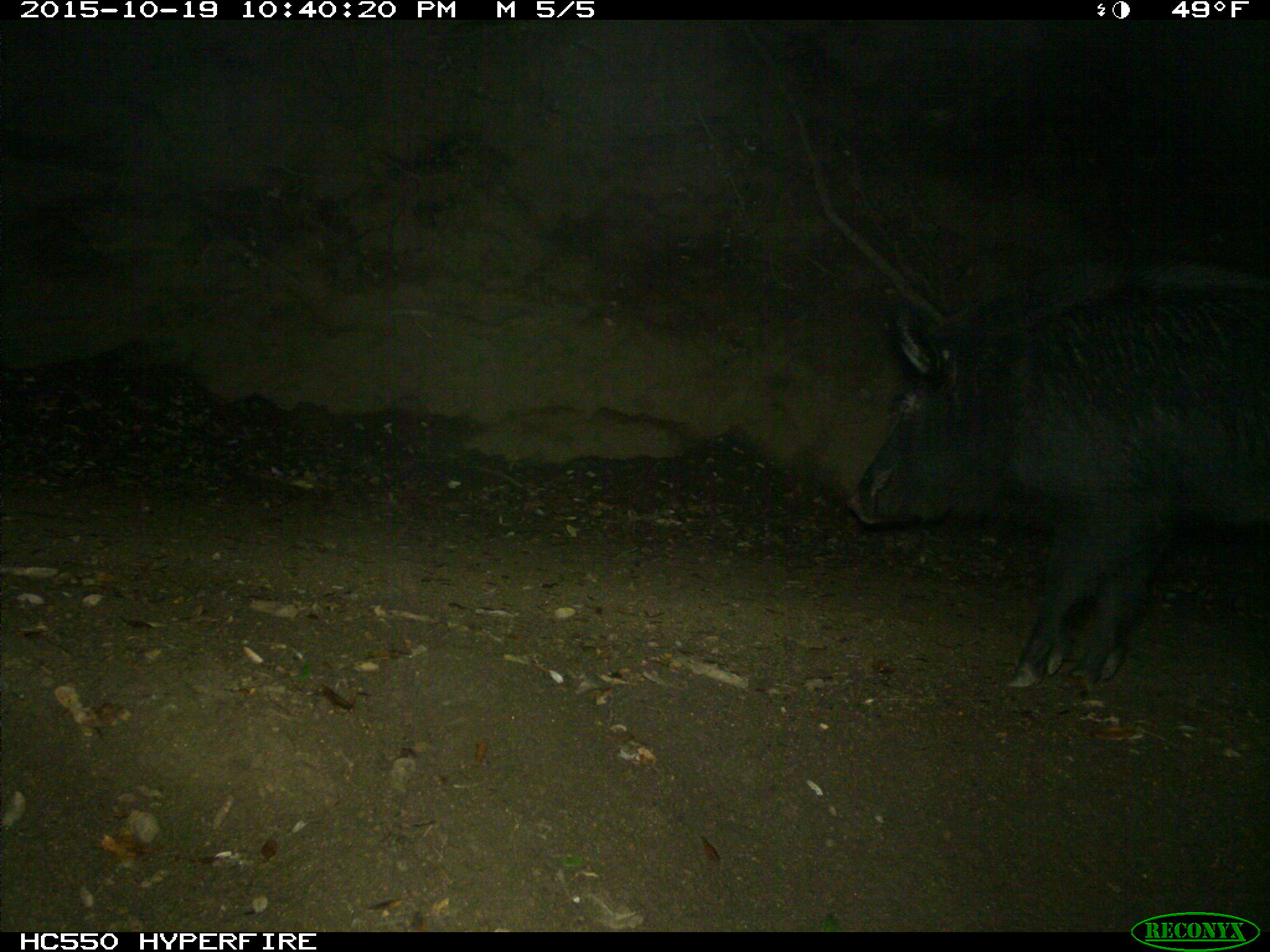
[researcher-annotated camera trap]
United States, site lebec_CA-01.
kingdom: Animalia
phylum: Chordata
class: Mammalia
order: Artiodactyla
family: Suidae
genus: Sus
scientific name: Sus scrofa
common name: wild boar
Sus scrofa (wild boar).